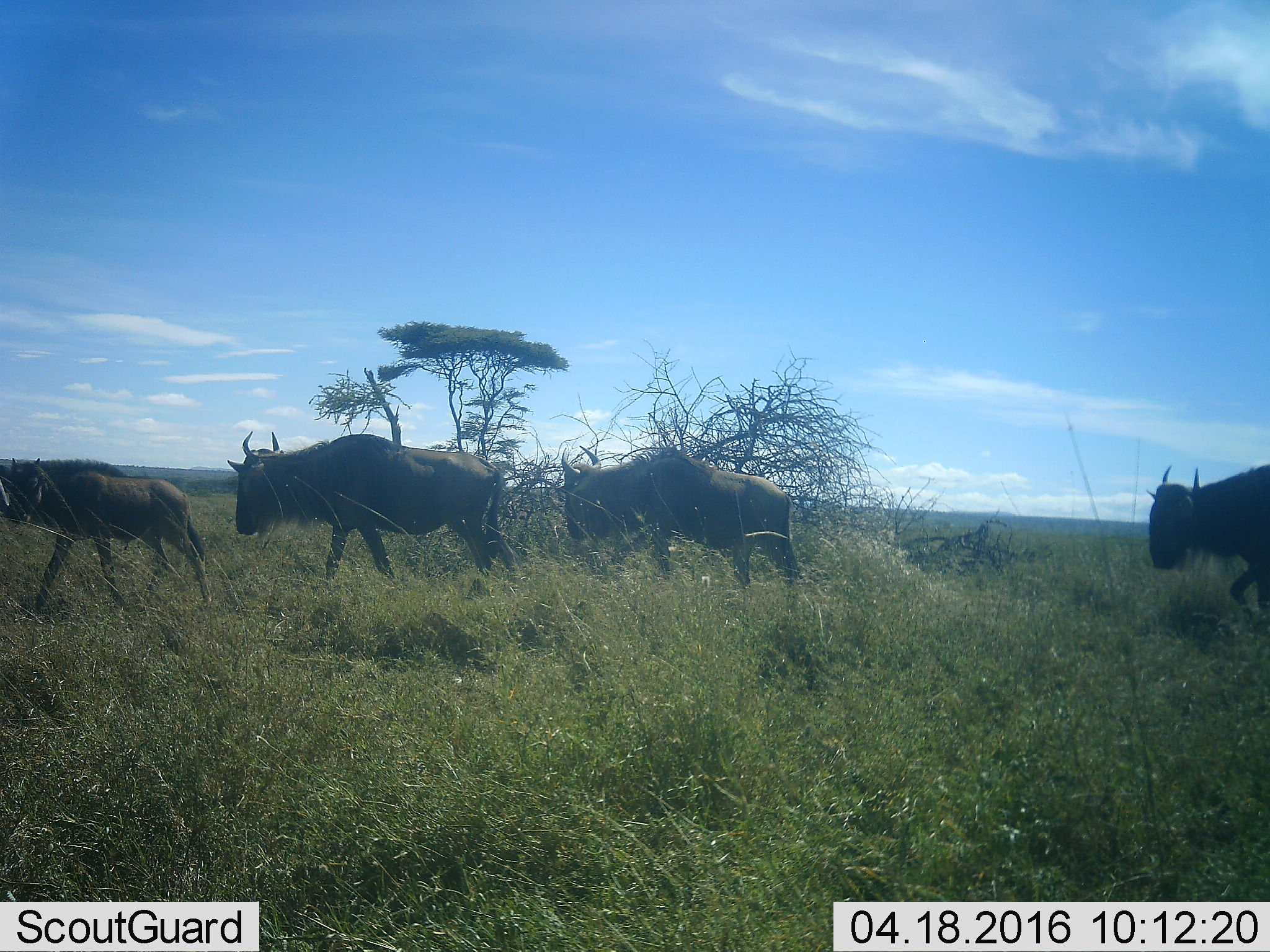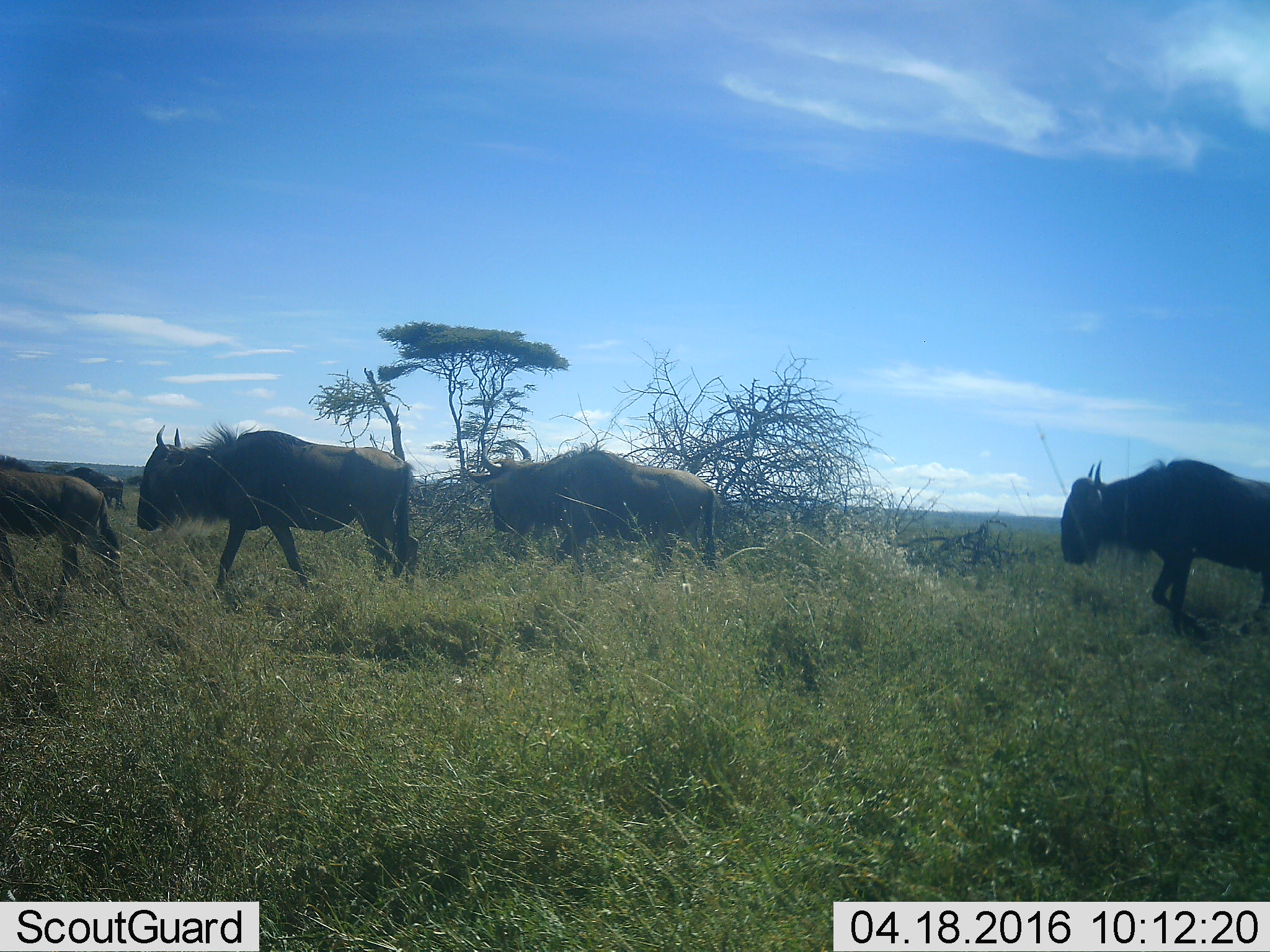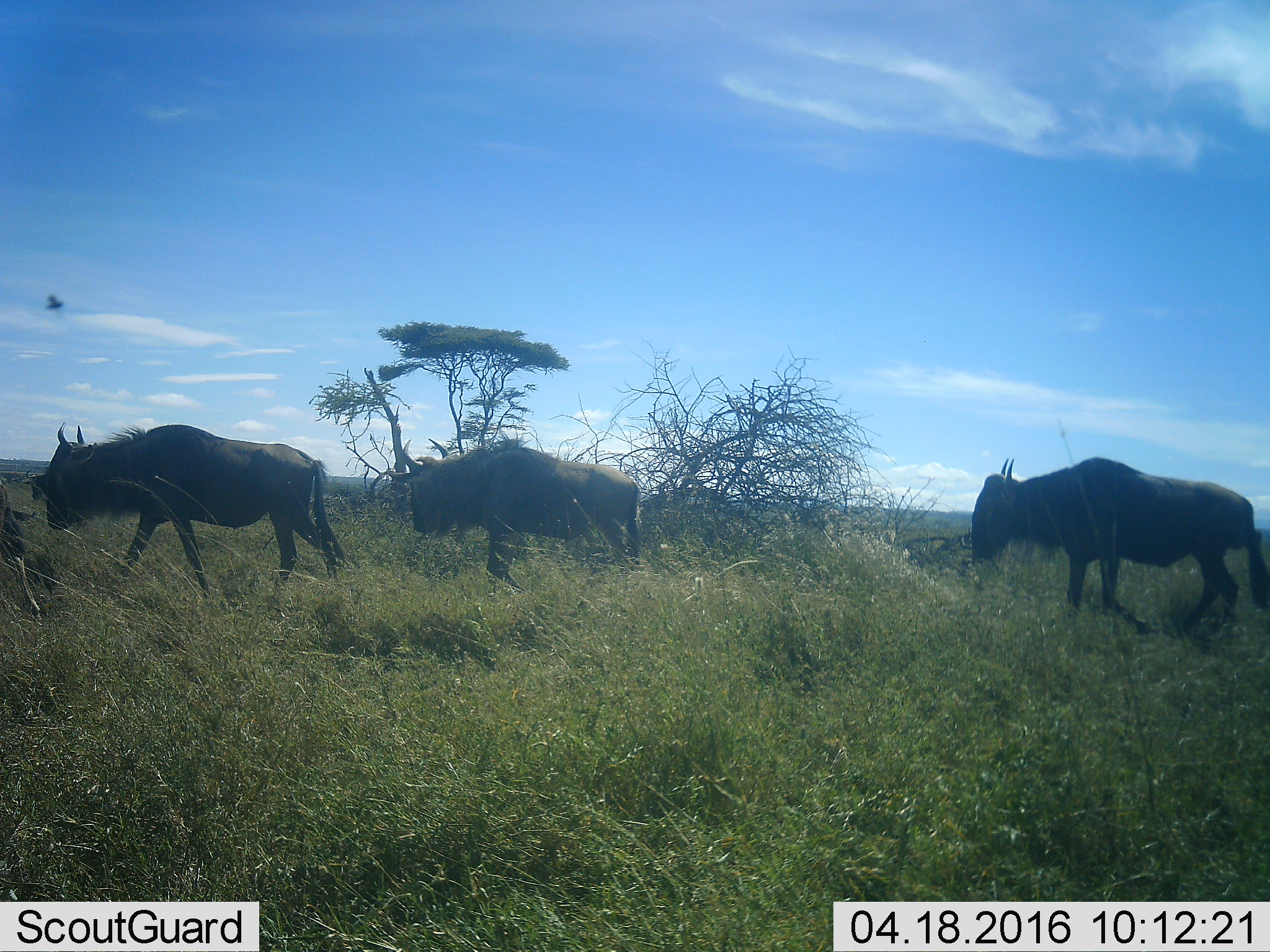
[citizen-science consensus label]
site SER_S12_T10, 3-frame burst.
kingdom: Animalia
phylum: Chordata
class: Mammalia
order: Artiodactyla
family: Bovidae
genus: Connochaetes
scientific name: Connochaetes taurinus taurinus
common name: blue wildebeest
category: wildebeestblue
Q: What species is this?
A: Wildebeestblue (blue wildebeest) (Connochaetes taurinus taurinus).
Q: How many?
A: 4.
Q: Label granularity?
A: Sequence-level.